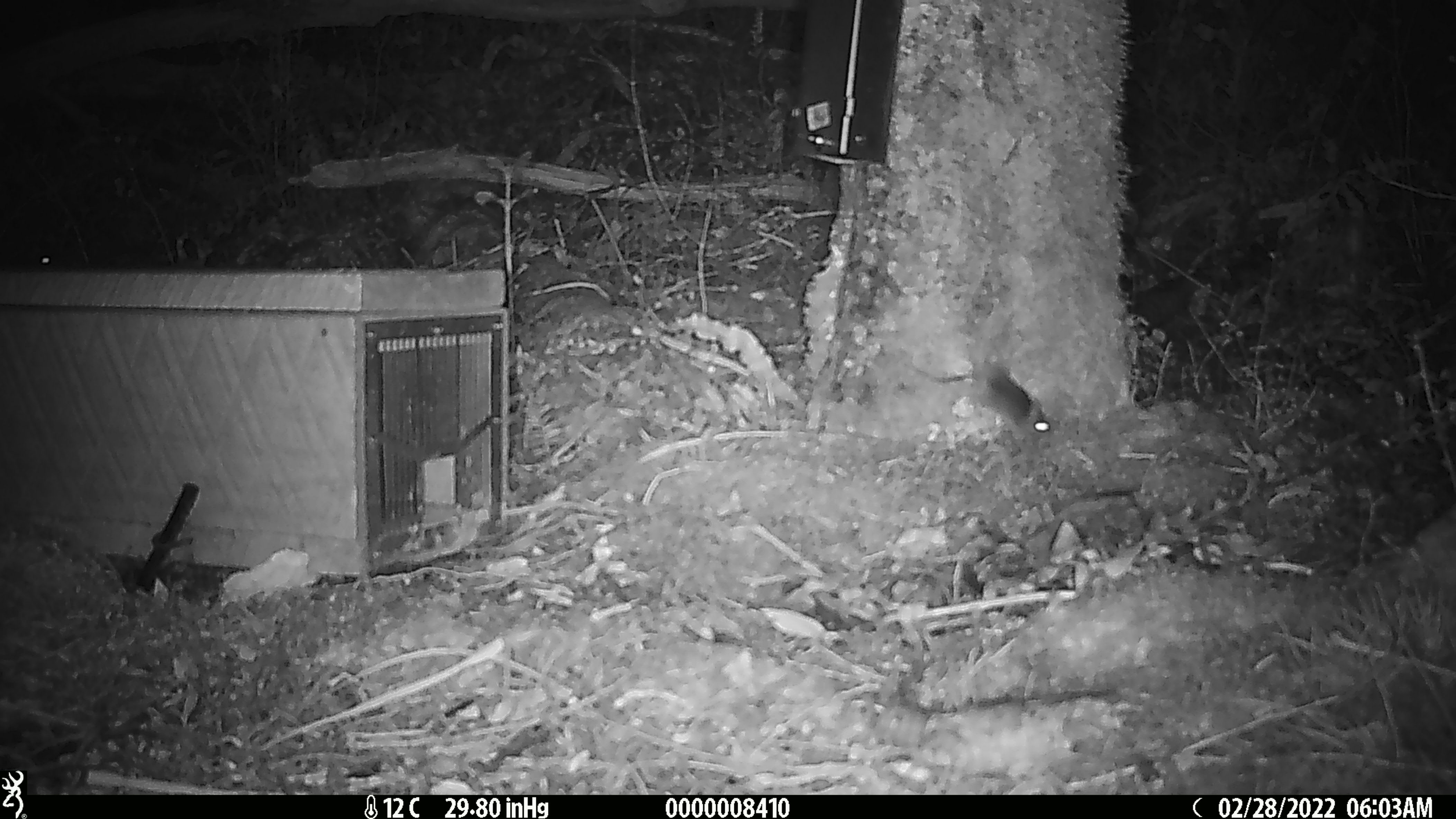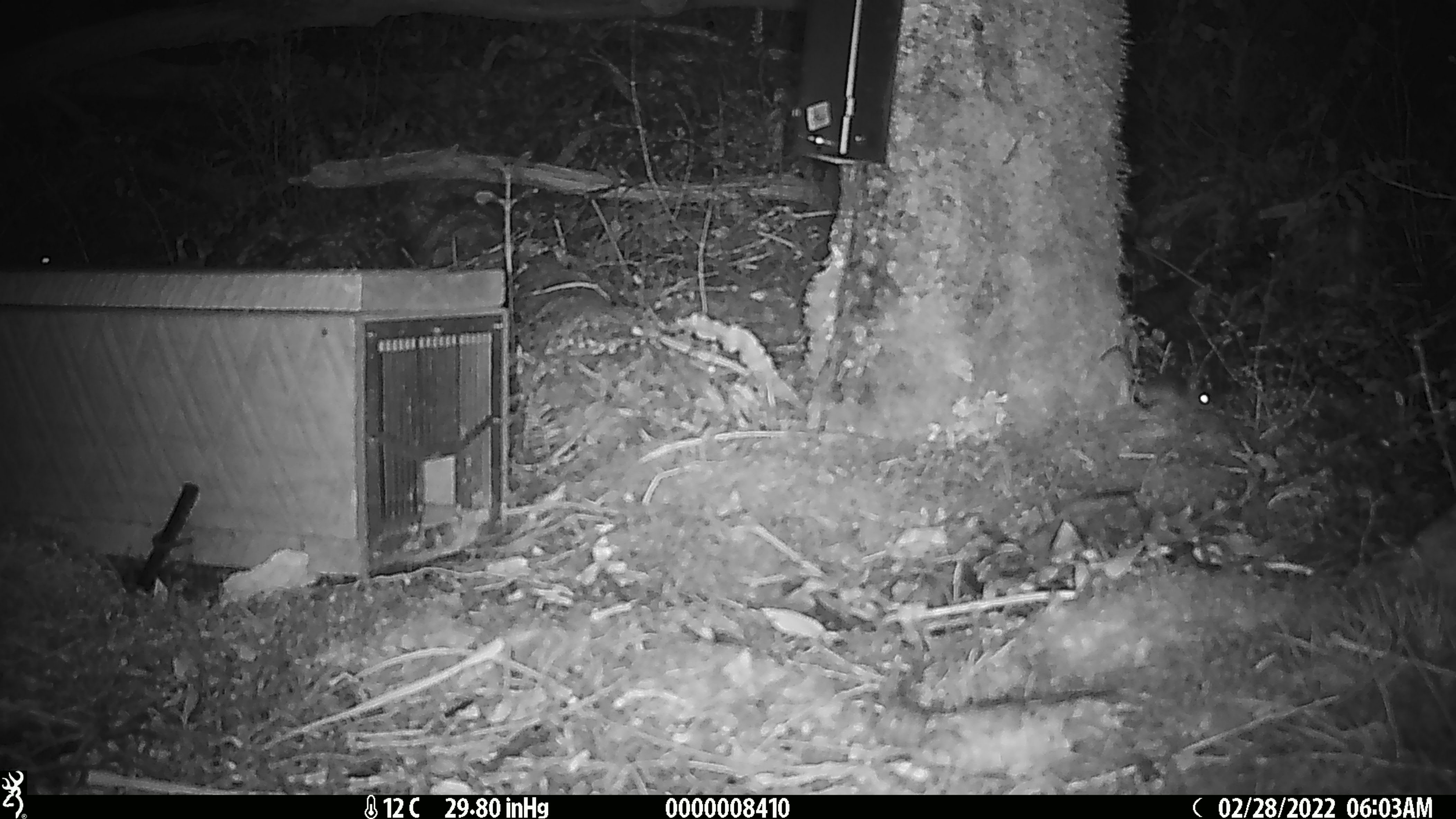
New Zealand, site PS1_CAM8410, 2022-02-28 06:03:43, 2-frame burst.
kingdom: Animalia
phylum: Chordata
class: Mammalia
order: Rodentia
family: Muridae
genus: Mus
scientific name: Mus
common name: mouse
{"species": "mouse (Mus)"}